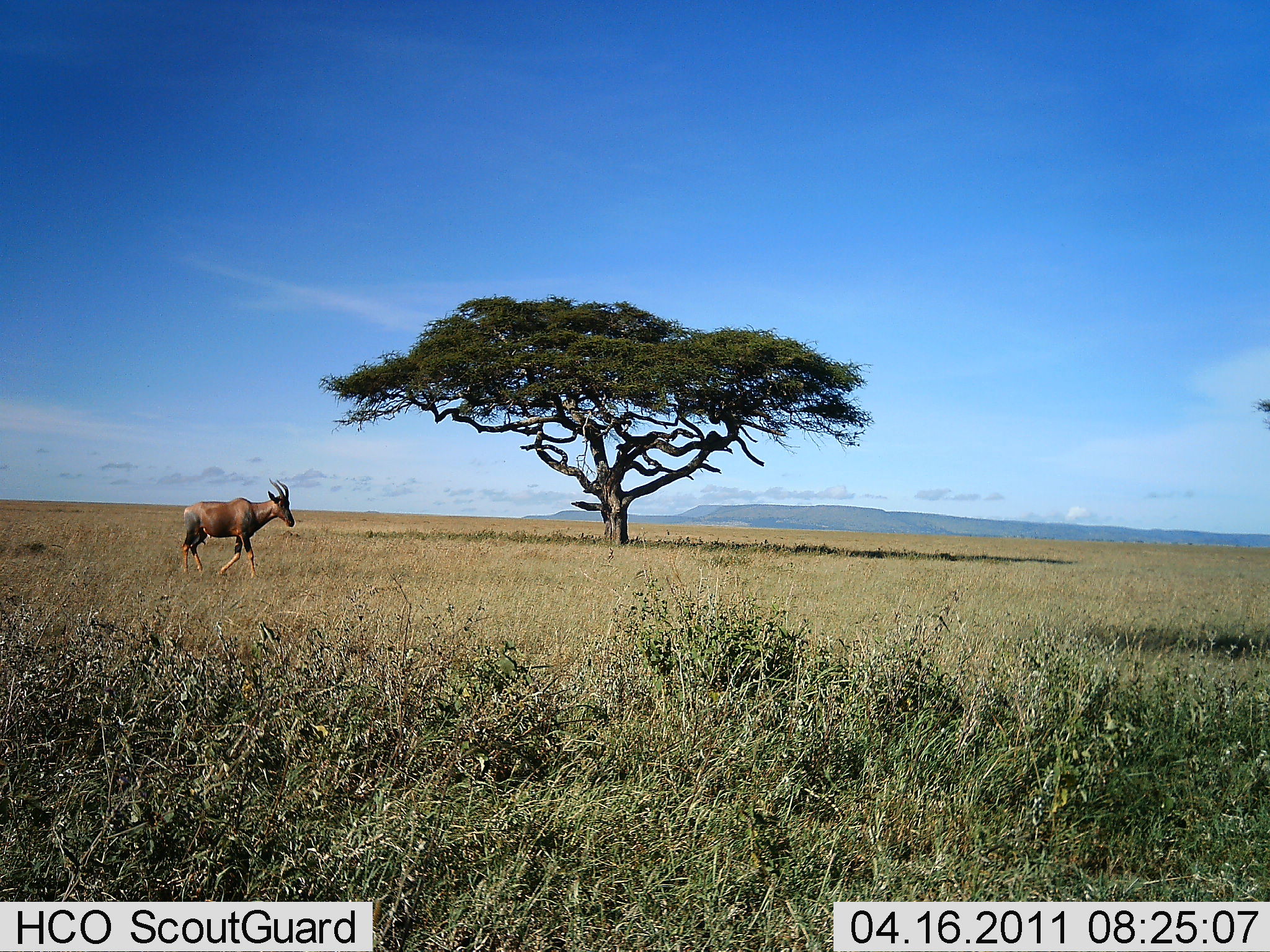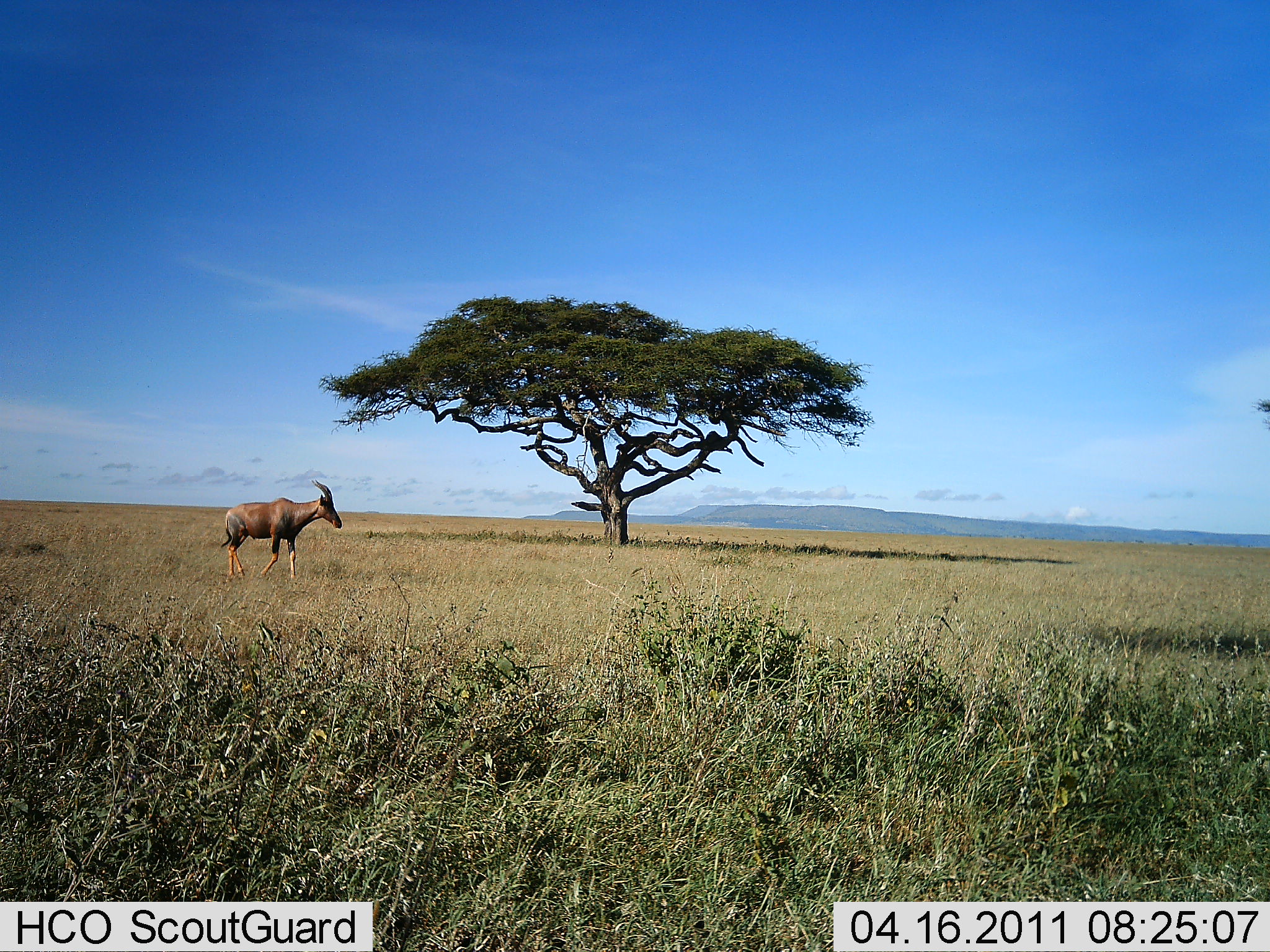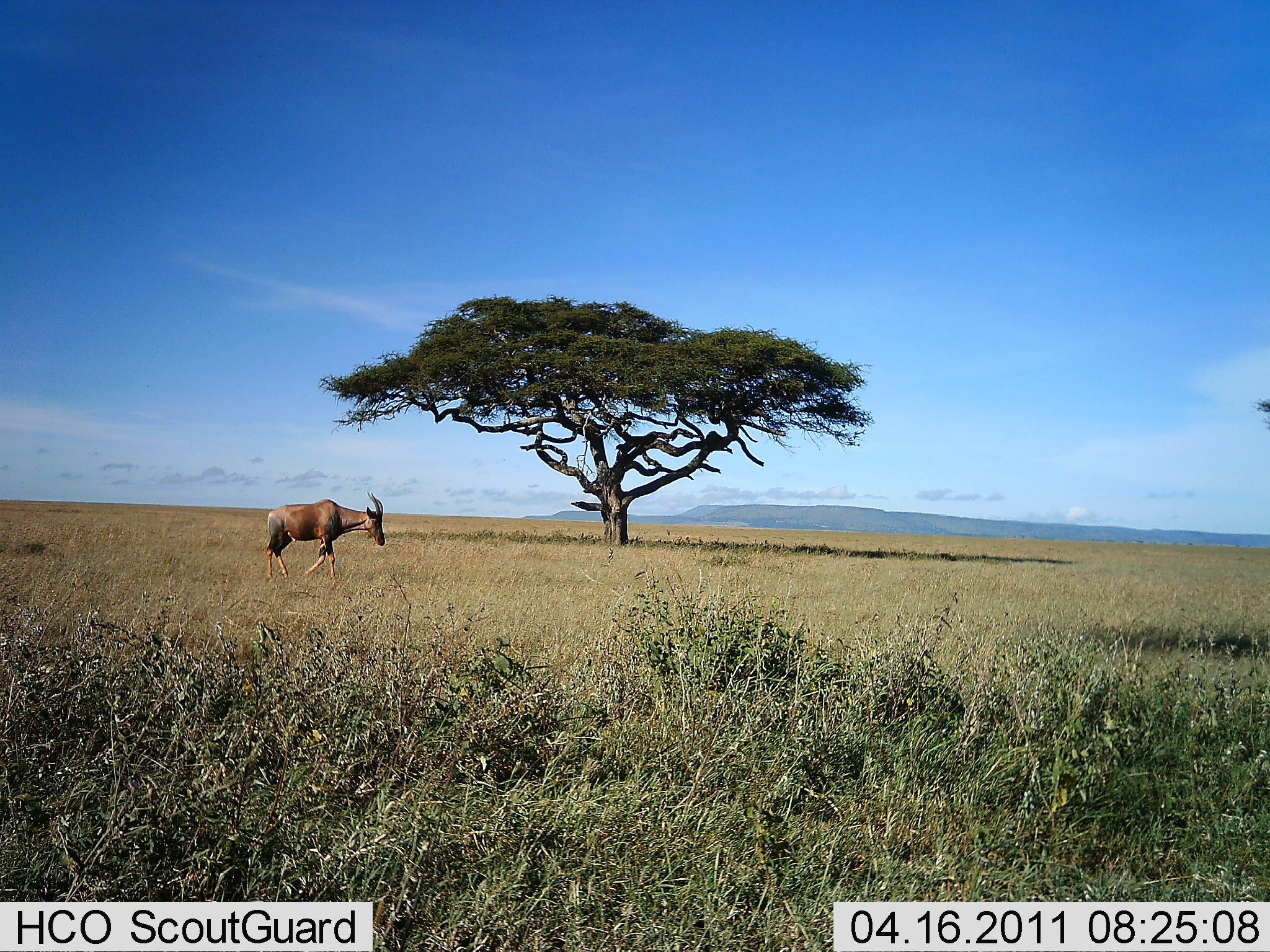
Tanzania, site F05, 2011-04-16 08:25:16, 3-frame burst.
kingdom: Animalia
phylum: Chordata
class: Mammalia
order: Artiodactyla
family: Bovidae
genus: Damaliscus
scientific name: Damaliscus lunatus jimela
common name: topi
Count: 1.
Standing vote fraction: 10%.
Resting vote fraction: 0%.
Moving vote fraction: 90%.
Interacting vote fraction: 0%.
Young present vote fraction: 0%.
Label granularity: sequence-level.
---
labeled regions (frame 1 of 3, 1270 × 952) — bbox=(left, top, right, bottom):
animal: bbox=(179, 477, 296, 581)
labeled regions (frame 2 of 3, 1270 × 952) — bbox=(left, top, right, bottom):
animal: bbox=(214, 478, 345, 582)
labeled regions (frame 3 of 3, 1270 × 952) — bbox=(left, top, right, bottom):
animal: bbox=(264, 491, 387, 586)